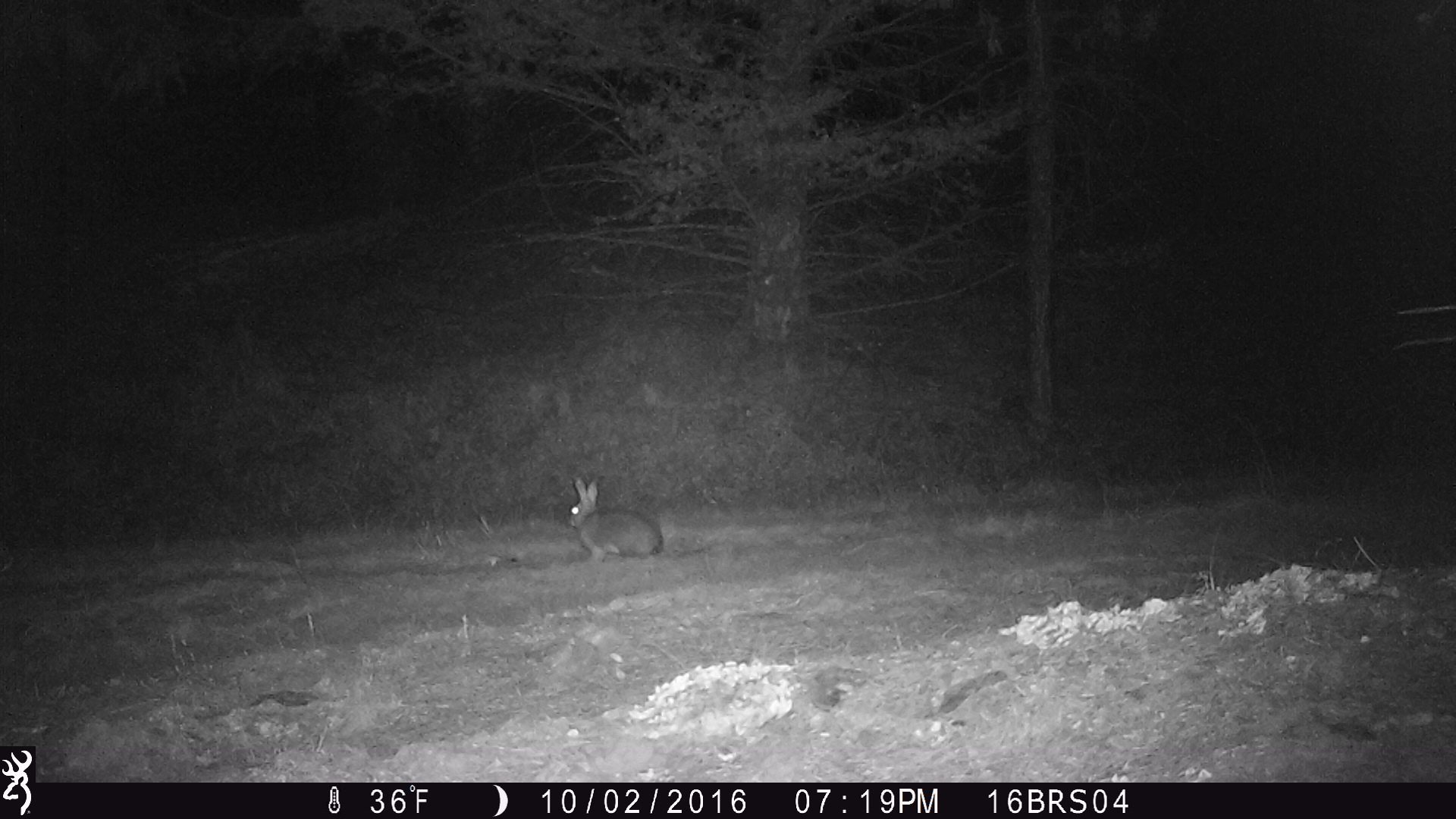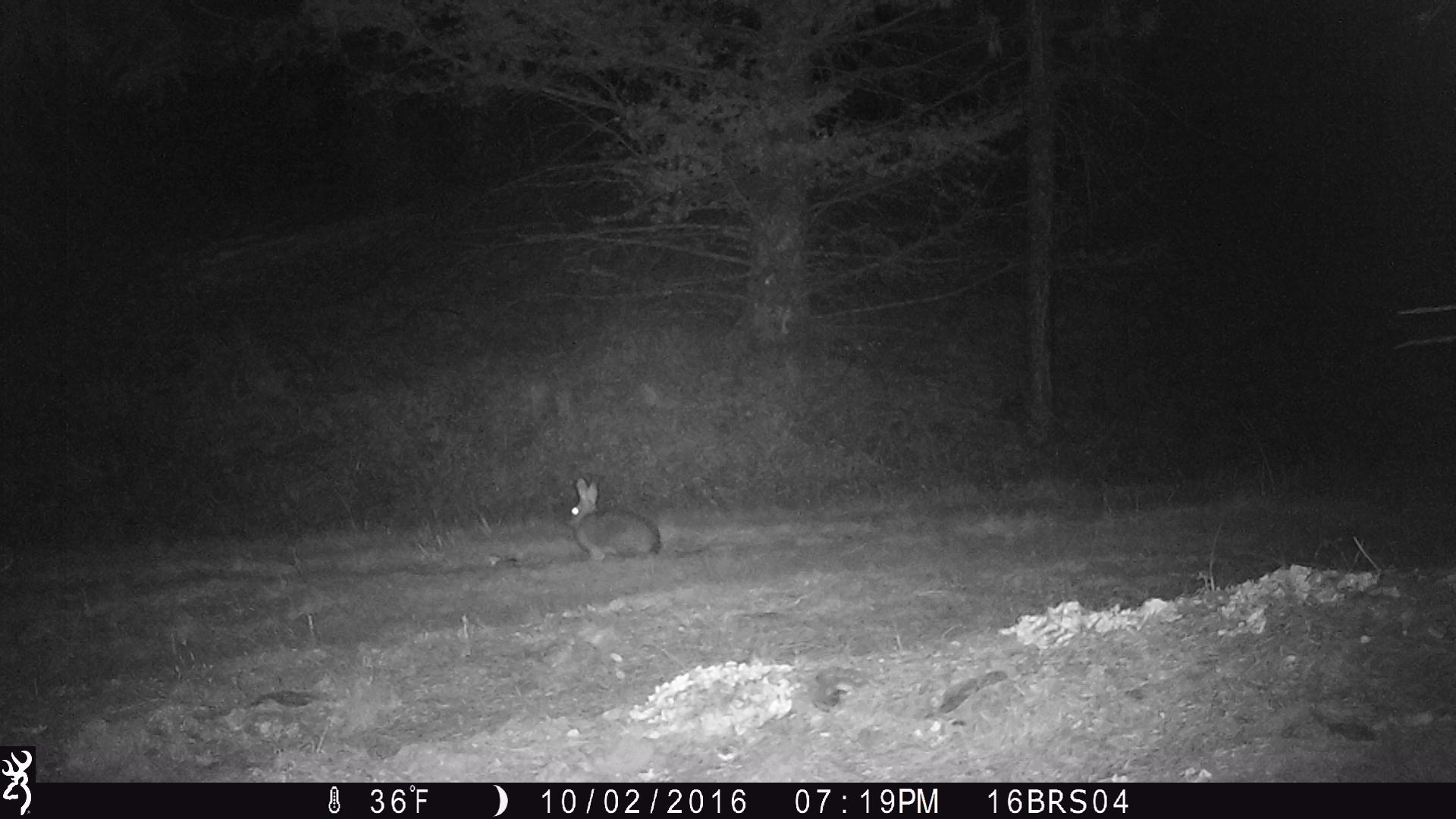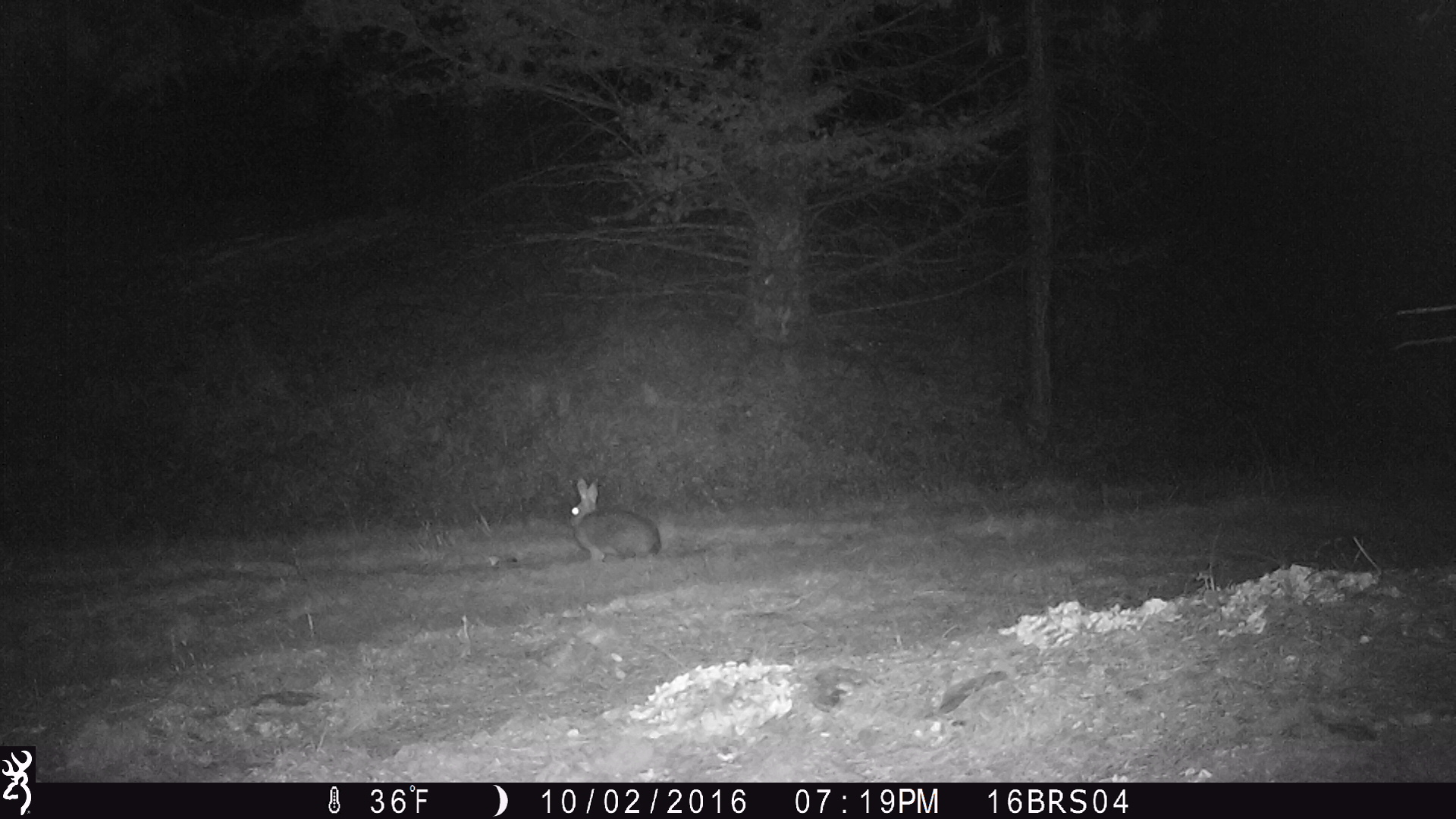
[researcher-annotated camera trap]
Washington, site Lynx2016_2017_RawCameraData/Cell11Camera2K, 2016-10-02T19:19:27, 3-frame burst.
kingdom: Animalia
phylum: Chordata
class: Mammalia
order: Lagomorpha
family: Leporidae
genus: Lepus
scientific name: Lepus americanus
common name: snowshoe hare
Lepus americanus (snowshoe hare). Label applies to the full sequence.